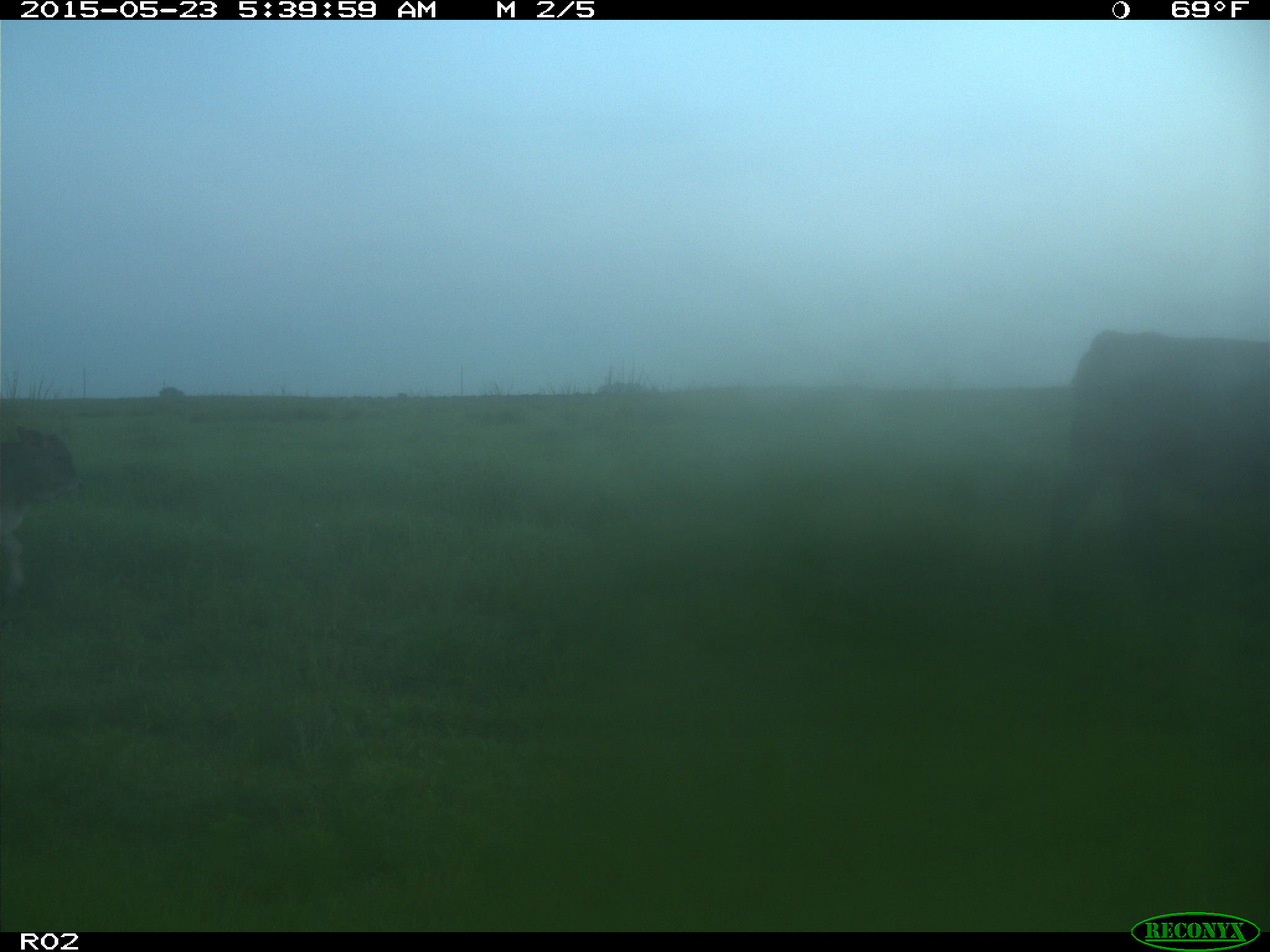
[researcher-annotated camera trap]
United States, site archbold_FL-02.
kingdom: Animalia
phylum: Chordata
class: Mammalia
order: Artiodactyla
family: Bovidae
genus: Bos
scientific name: Bos taurus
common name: domestic cow